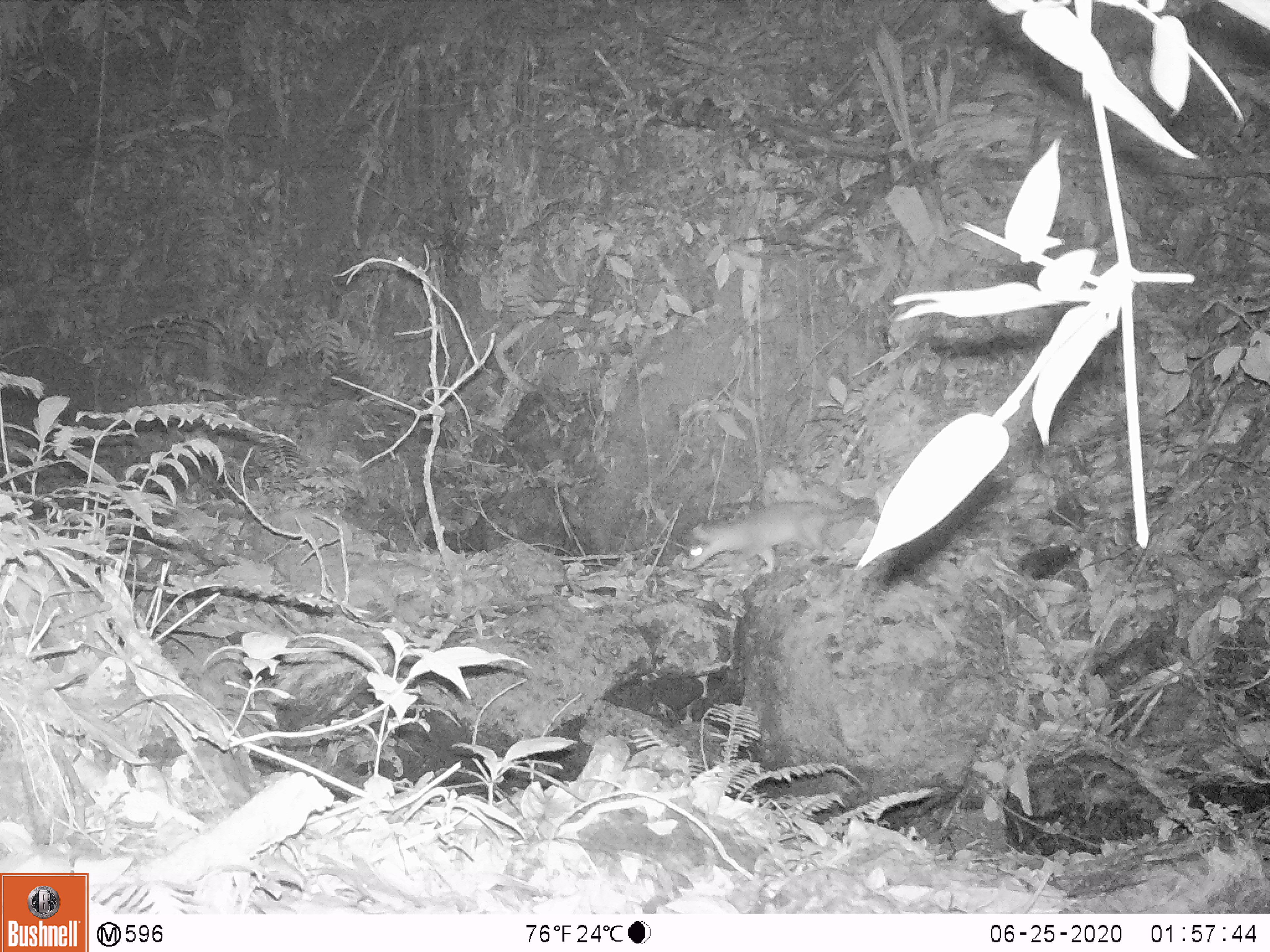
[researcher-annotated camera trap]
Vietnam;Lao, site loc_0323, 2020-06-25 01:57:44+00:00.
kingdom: Animalia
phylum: Chordata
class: Mammalia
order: Carnivora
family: Mustelidae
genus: Melogale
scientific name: Melogale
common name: ferret badger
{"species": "ferret badger (Melogale)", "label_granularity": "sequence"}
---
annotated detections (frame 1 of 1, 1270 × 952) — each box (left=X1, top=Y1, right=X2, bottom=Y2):
ferret badger: (left=680, top=496, right=881, bottom=575)